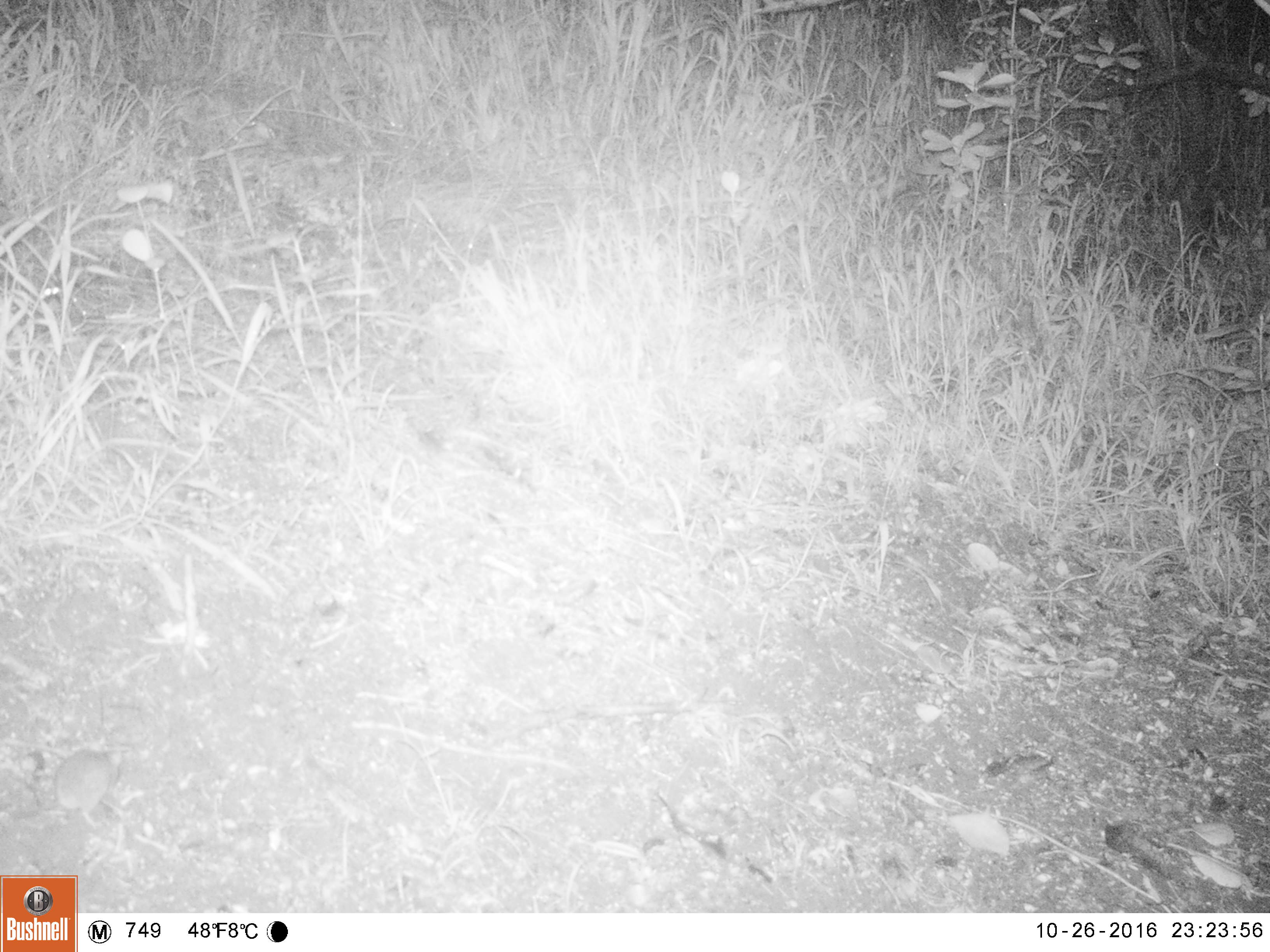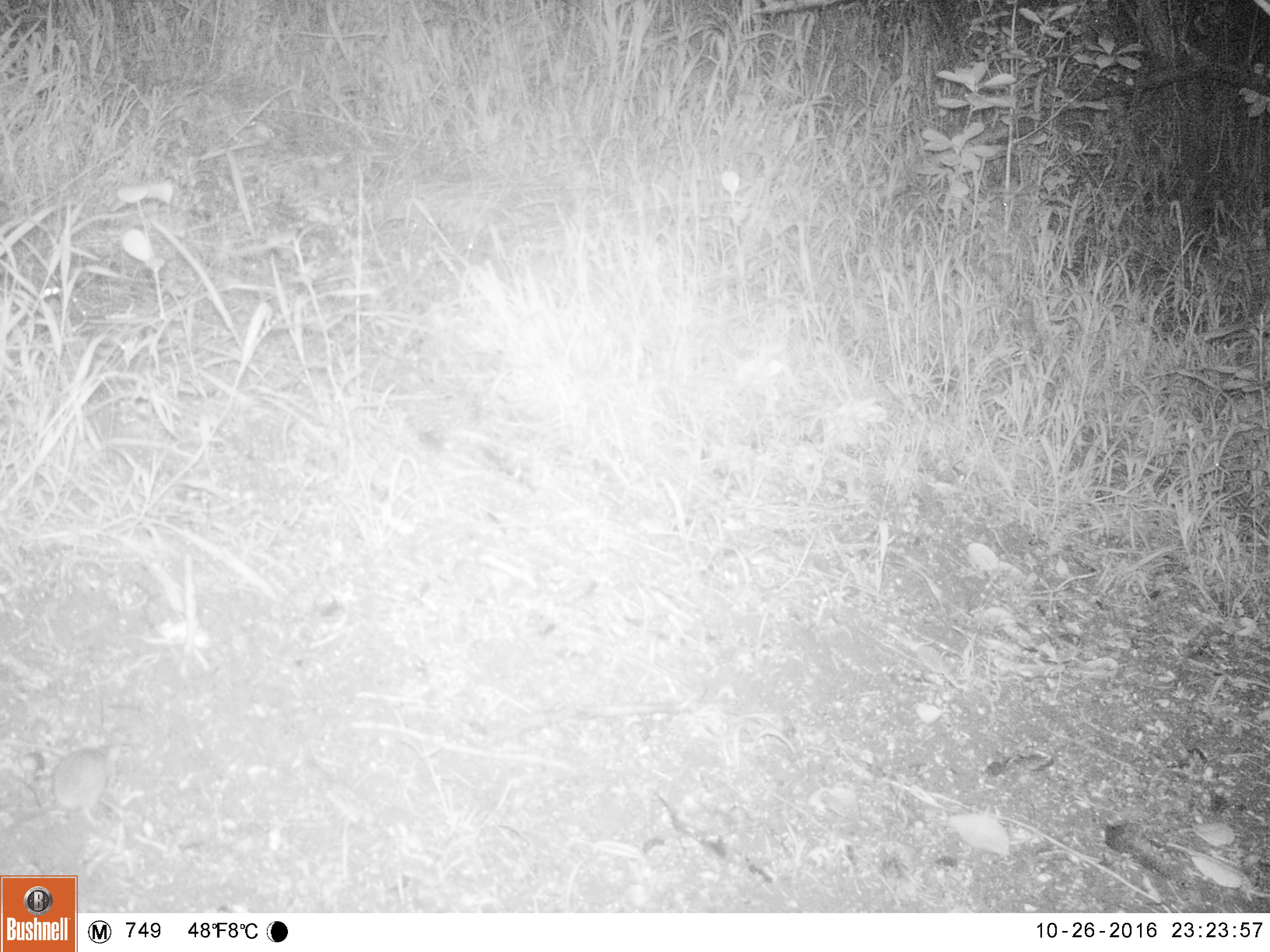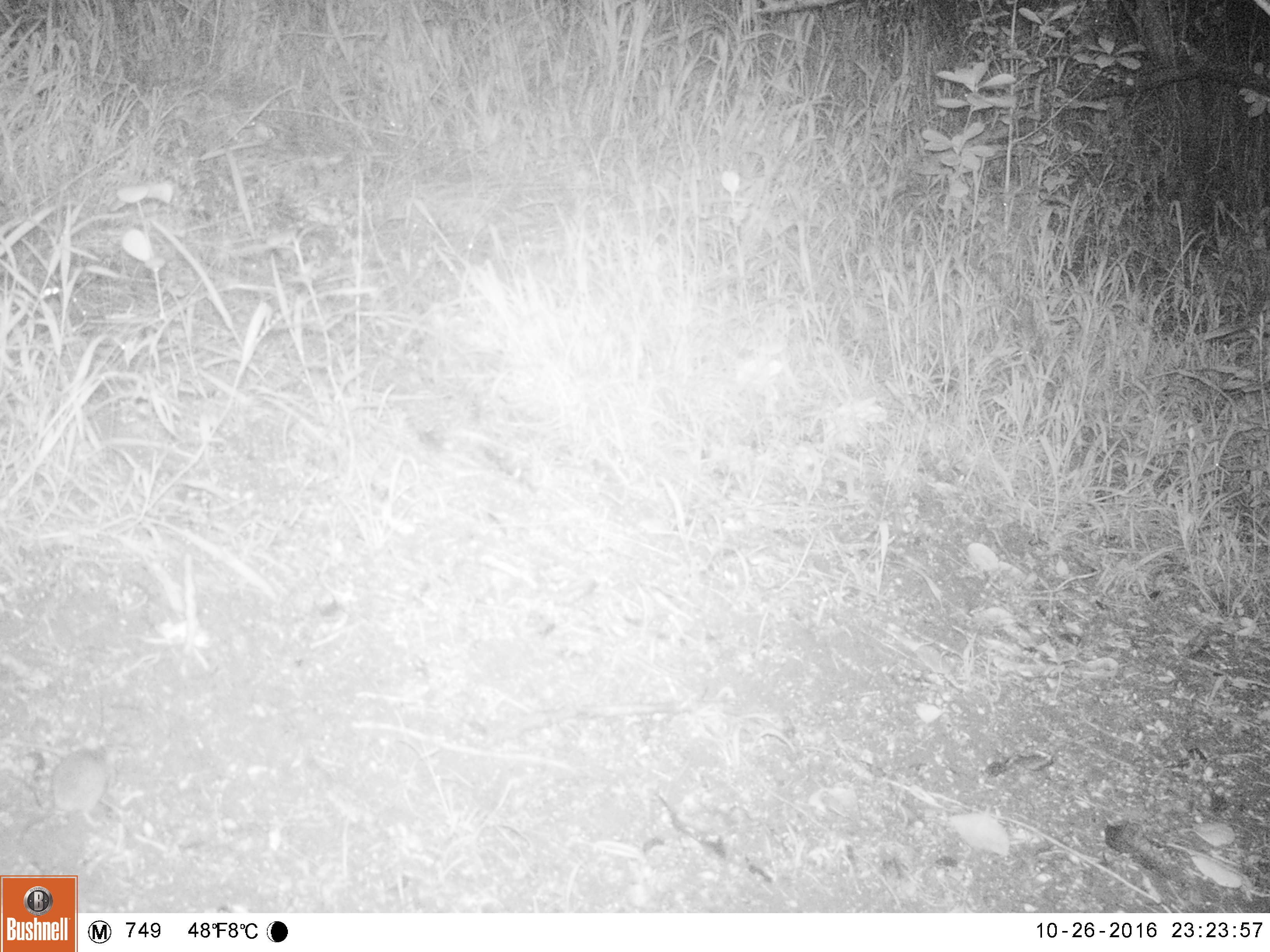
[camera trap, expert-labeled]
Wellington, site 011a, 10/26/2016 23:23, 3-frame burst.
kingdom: Animalia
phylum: Chordata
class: Mammalia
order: Rodentia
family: Muridae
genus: Mus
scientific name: Mus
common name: mouse